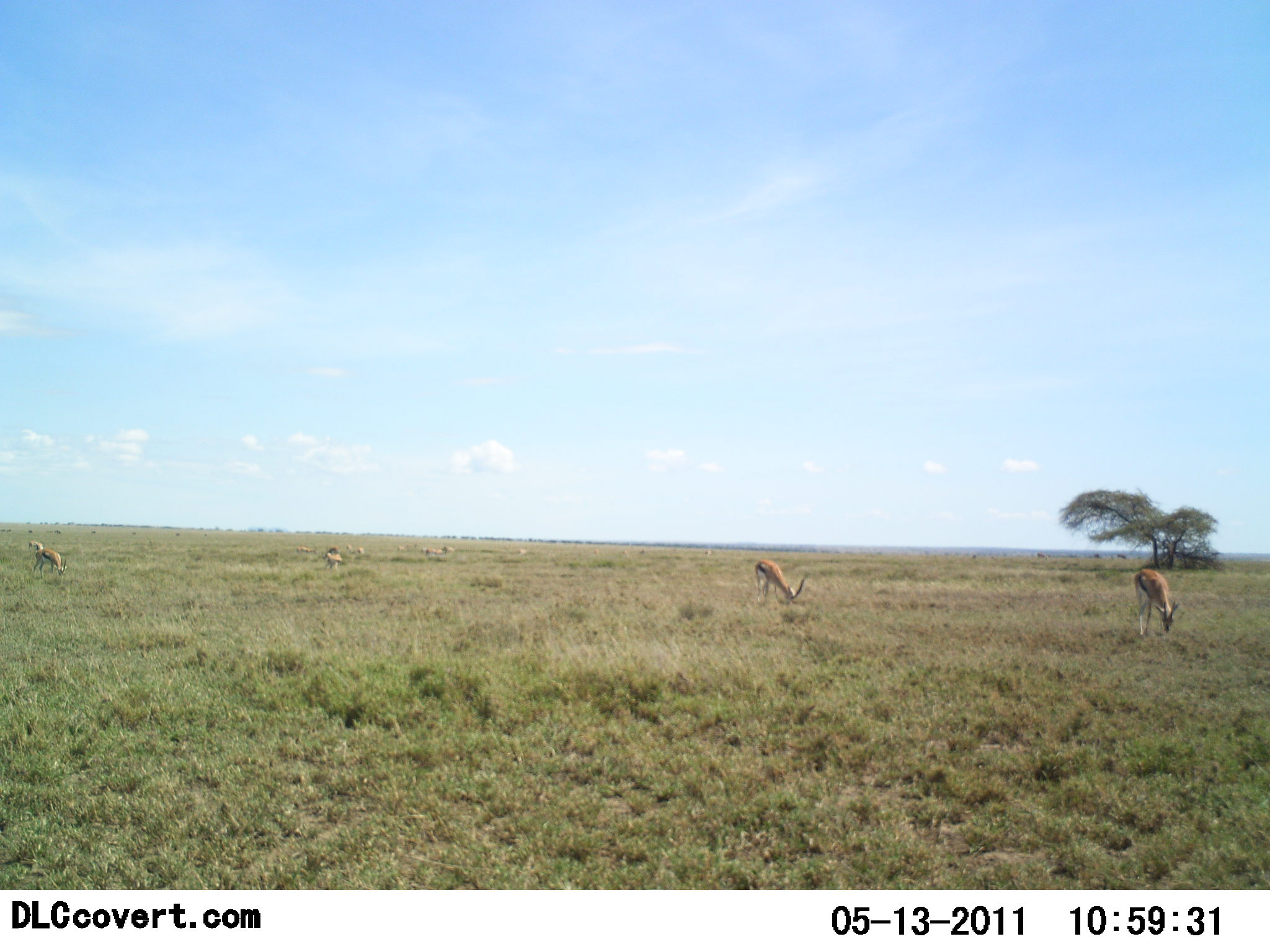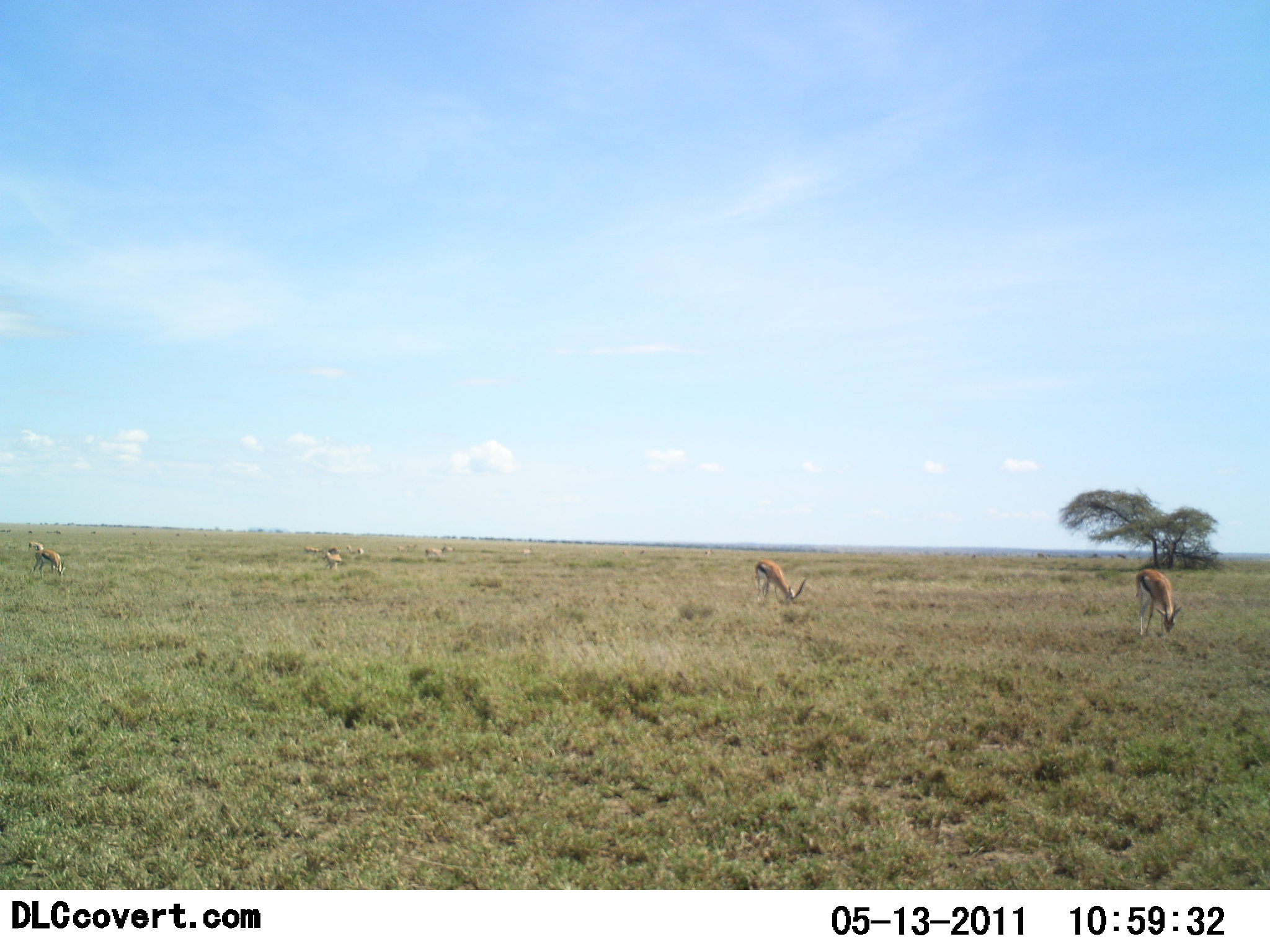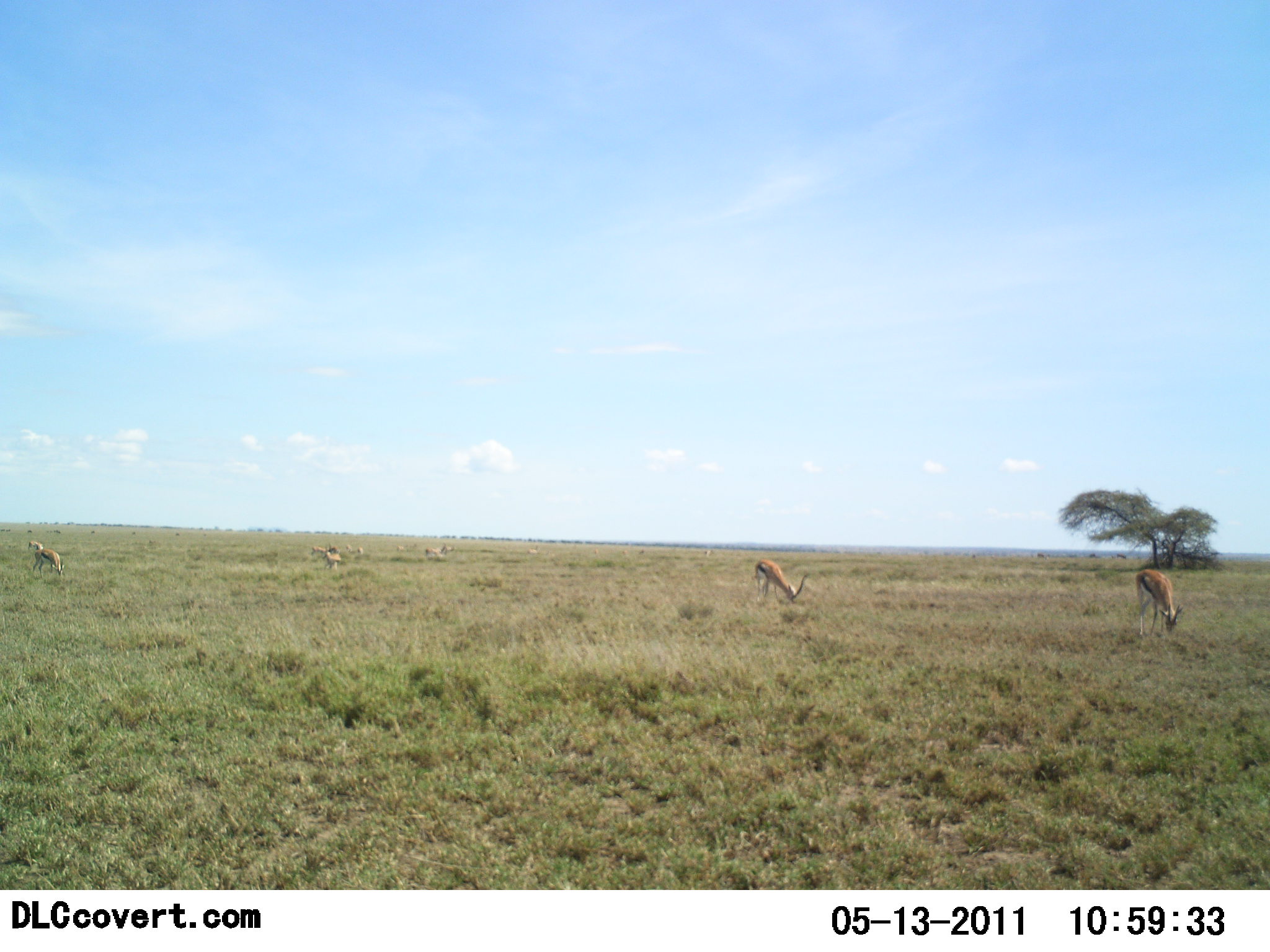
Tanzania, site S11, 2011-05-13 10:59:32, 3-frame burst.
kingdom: Animalia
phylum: Chordata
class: Mammalia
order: Artiodactyla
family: Bovidae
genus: Eudorcas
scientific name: Eudorcas thomsonii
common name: thomson's gazelle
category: gazellethomsons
Gazellethomsons (thomson's gazelle) (Eudorcas thomsonii), count 6. Behavior (volunteer vote fractions): standing 10%, resting 0%, moving 10%, interacting 0%. Young present (vote fraction): 0%. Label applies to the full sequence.